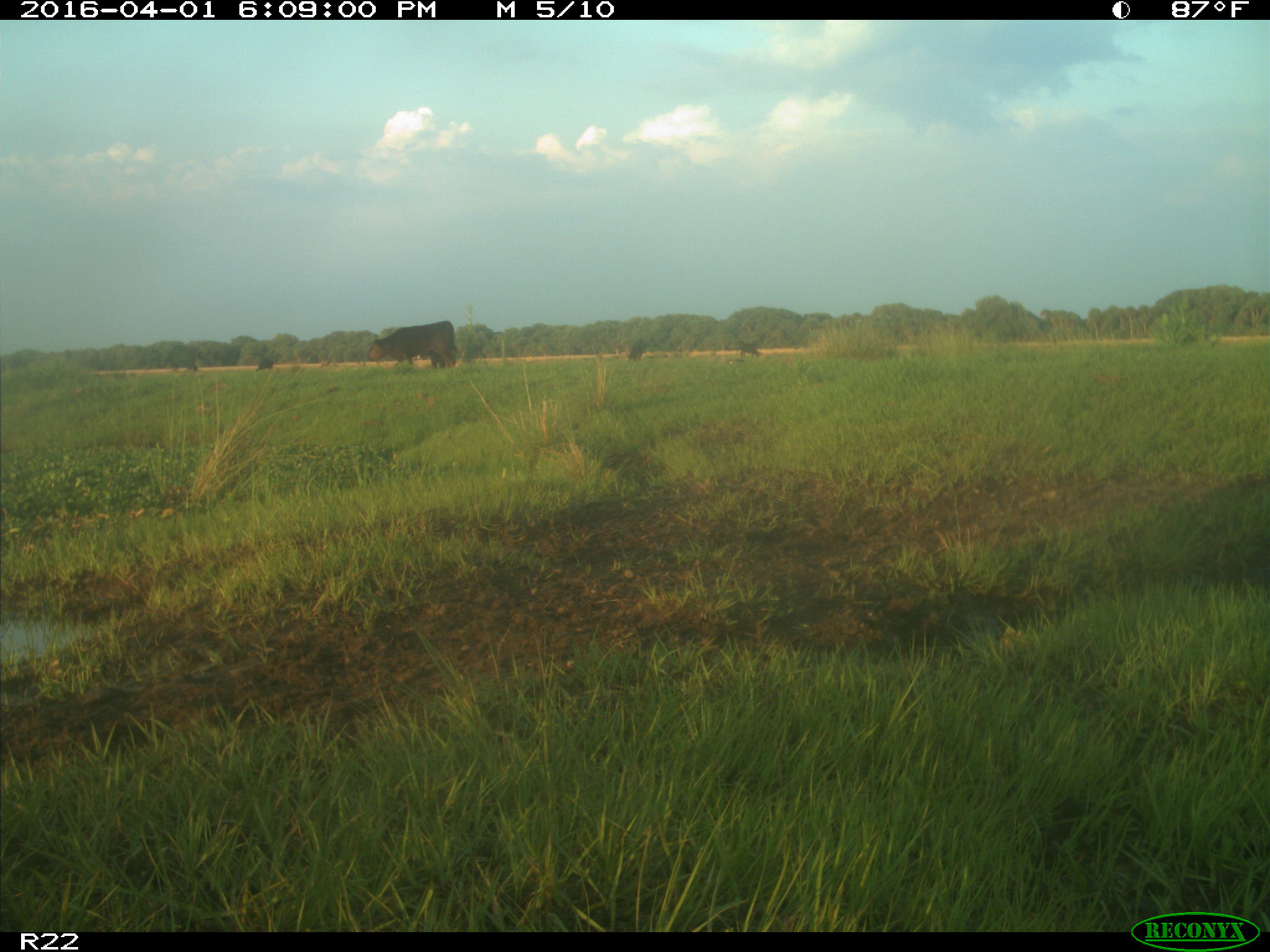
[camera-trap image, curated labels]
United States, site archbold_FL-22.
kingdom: Animalia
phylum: Chordata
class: Mammalia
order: Artiodactyla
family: Bovidae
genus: Bos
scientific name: Bos taurus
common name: domestic cow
Bos taurus (domestic cow).